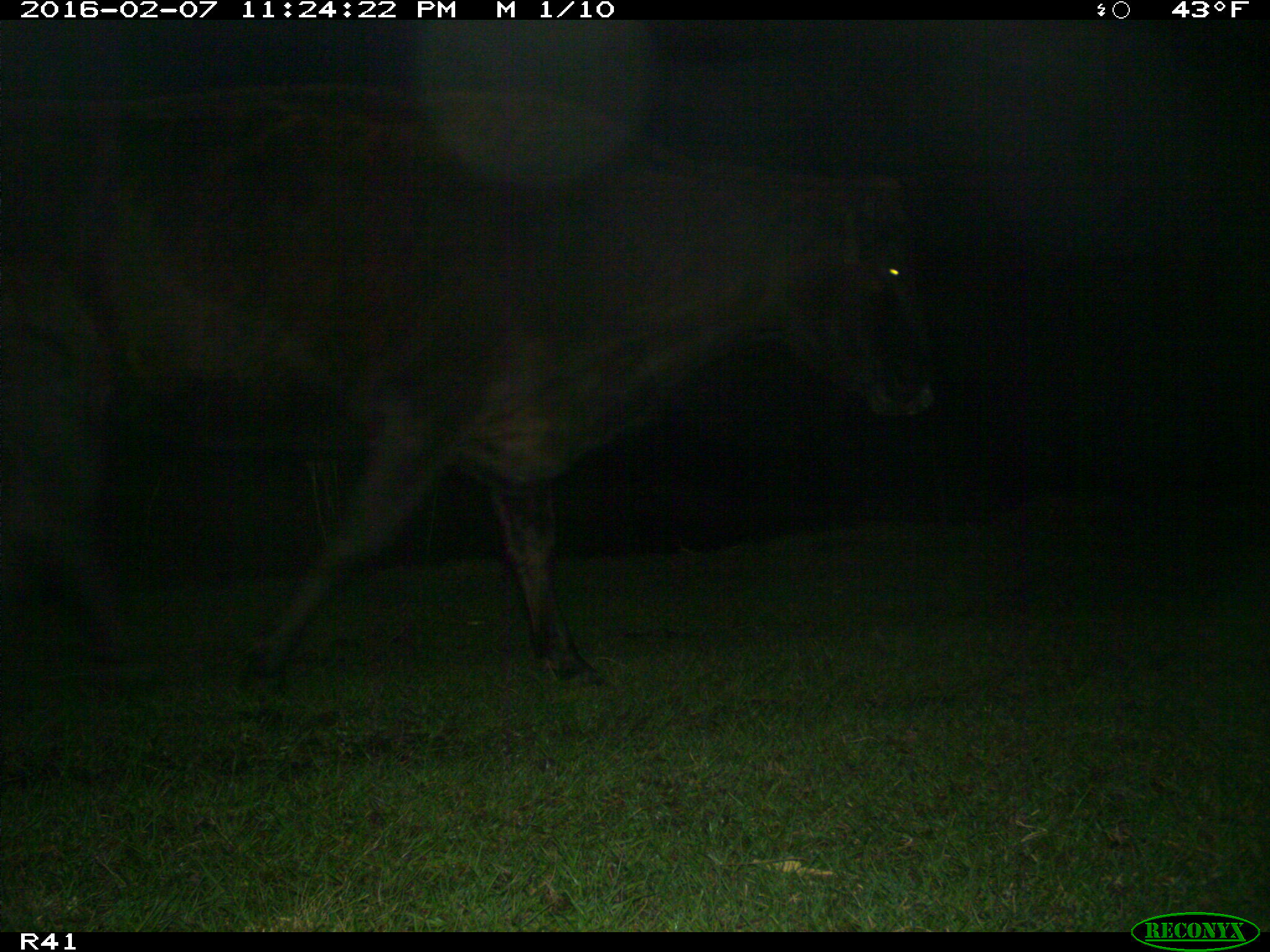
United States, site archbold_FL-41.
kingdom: Animalia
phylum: Chordata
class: Mammalia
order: Artiodactyla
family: Bovidae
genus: Bos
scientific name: Bos taurus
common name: domestic cow